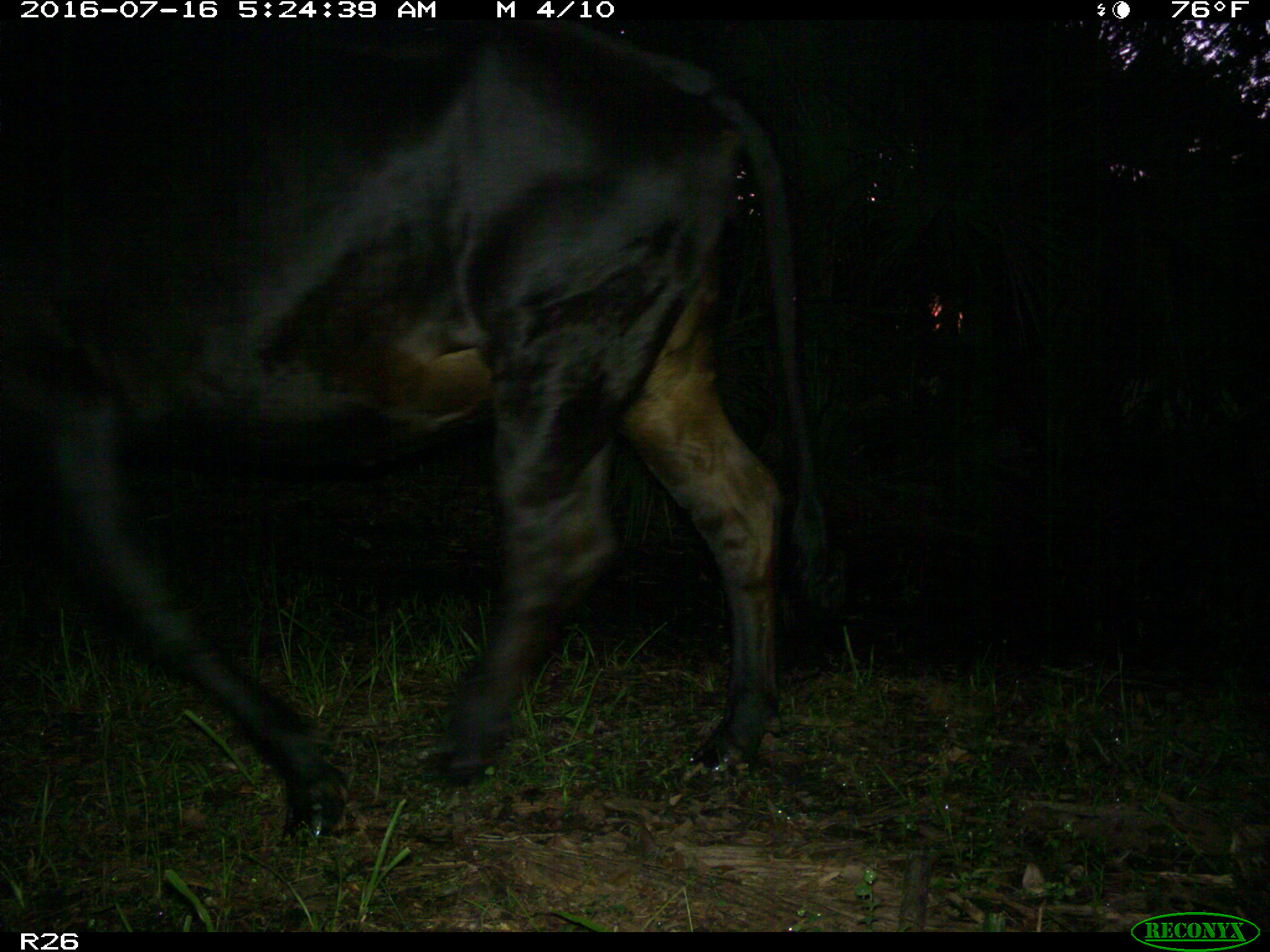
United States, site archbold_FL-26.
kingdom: Animalia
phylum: Chordata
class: Mammalia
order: Artiodactyla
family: Bovidae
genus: Bos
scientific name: Bos taurus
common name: domestic cow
Bos taurus (domestic cow).